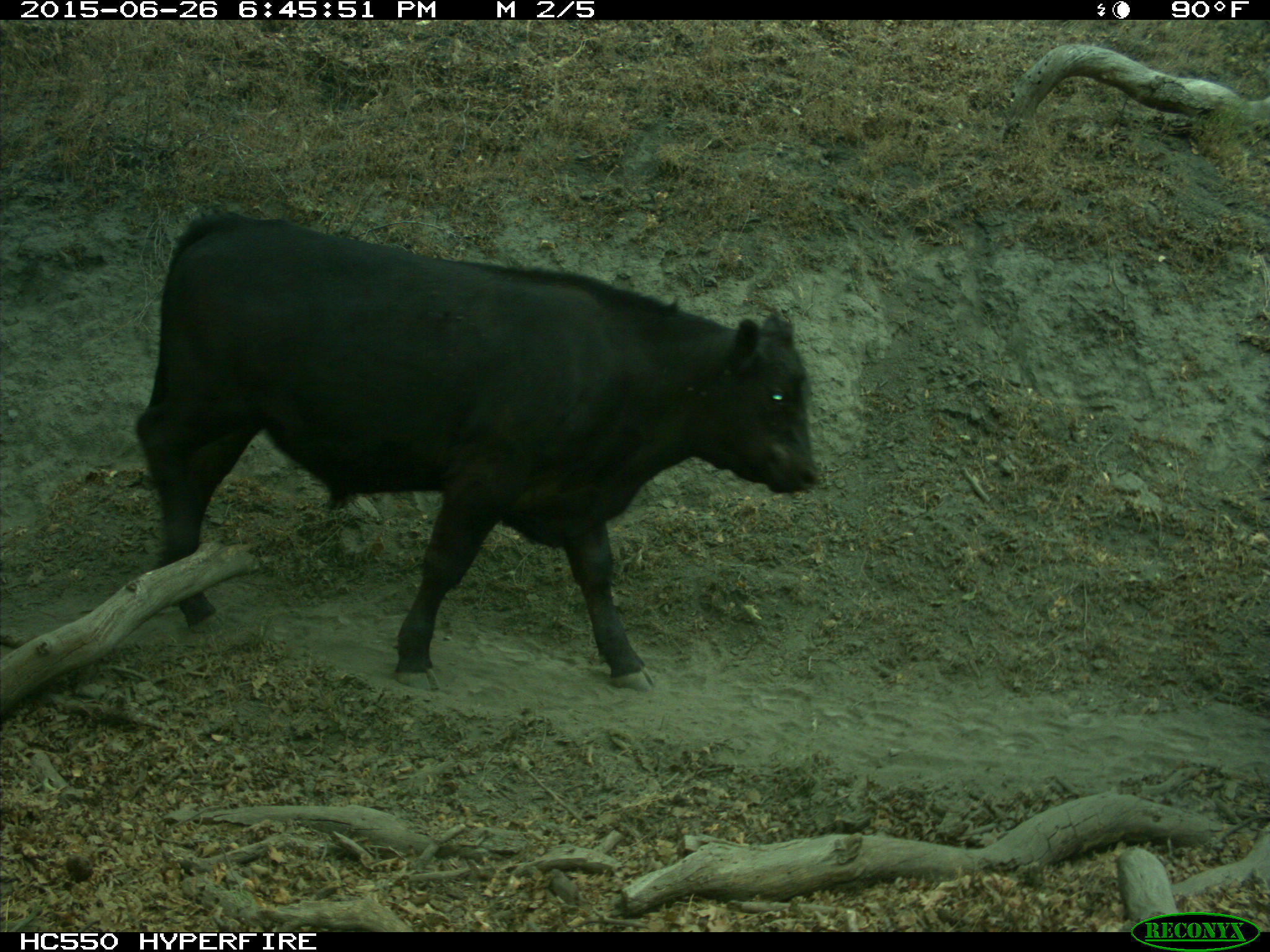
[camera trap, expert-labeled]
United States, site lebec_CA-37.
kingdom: Animalia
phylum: Chordata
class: Mammalia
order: Artiodactyla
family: Bovidae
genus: Bos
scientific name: Bos taurus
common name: domestic cow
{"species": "Bos taurus (domestic cow)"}